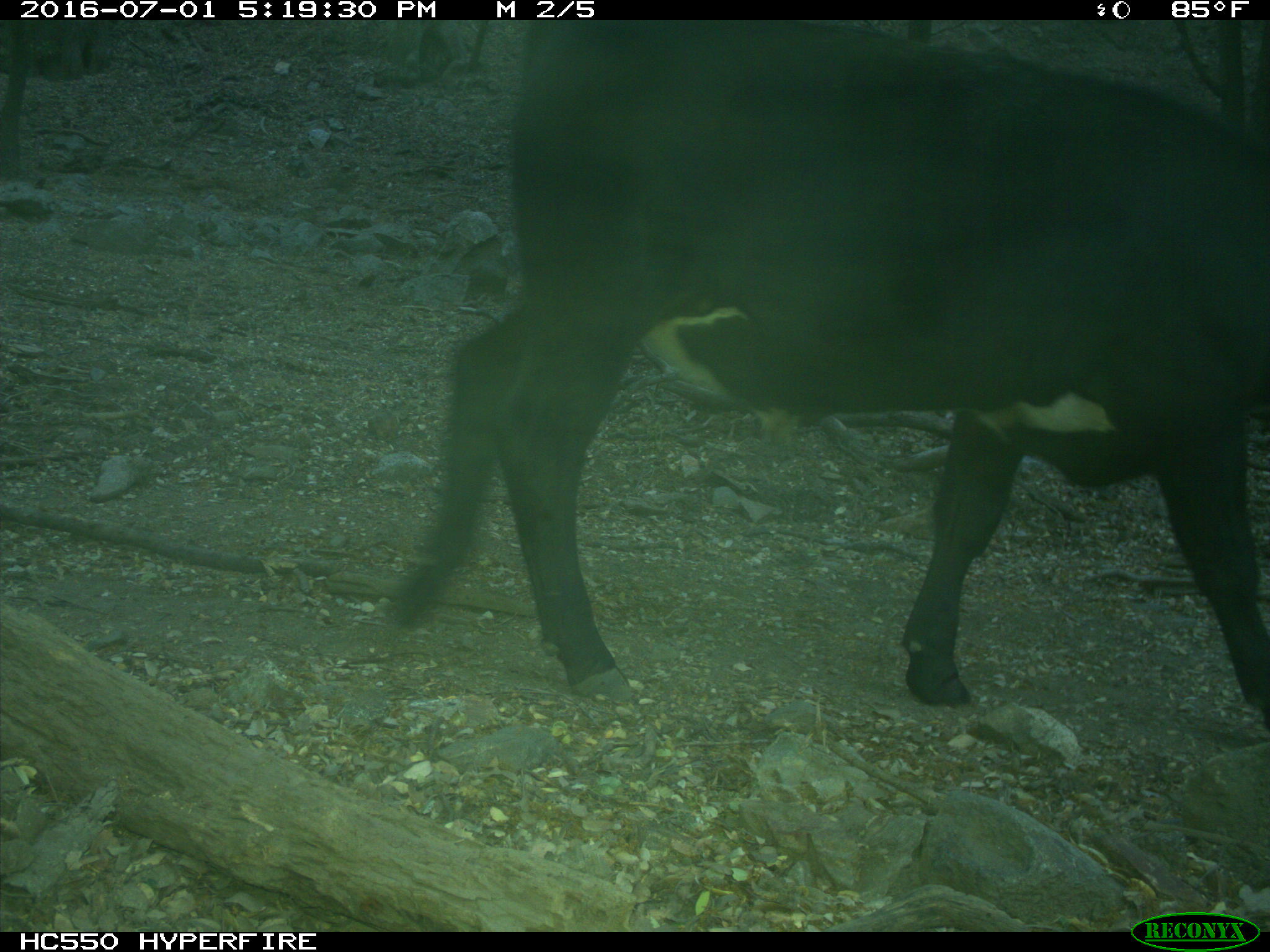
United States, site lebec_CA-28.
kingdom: Animalia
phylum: Chordata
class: Mammalia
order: Artiodactyla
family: Bovidae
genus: Bos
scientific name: Bos taurus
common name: domestic cow